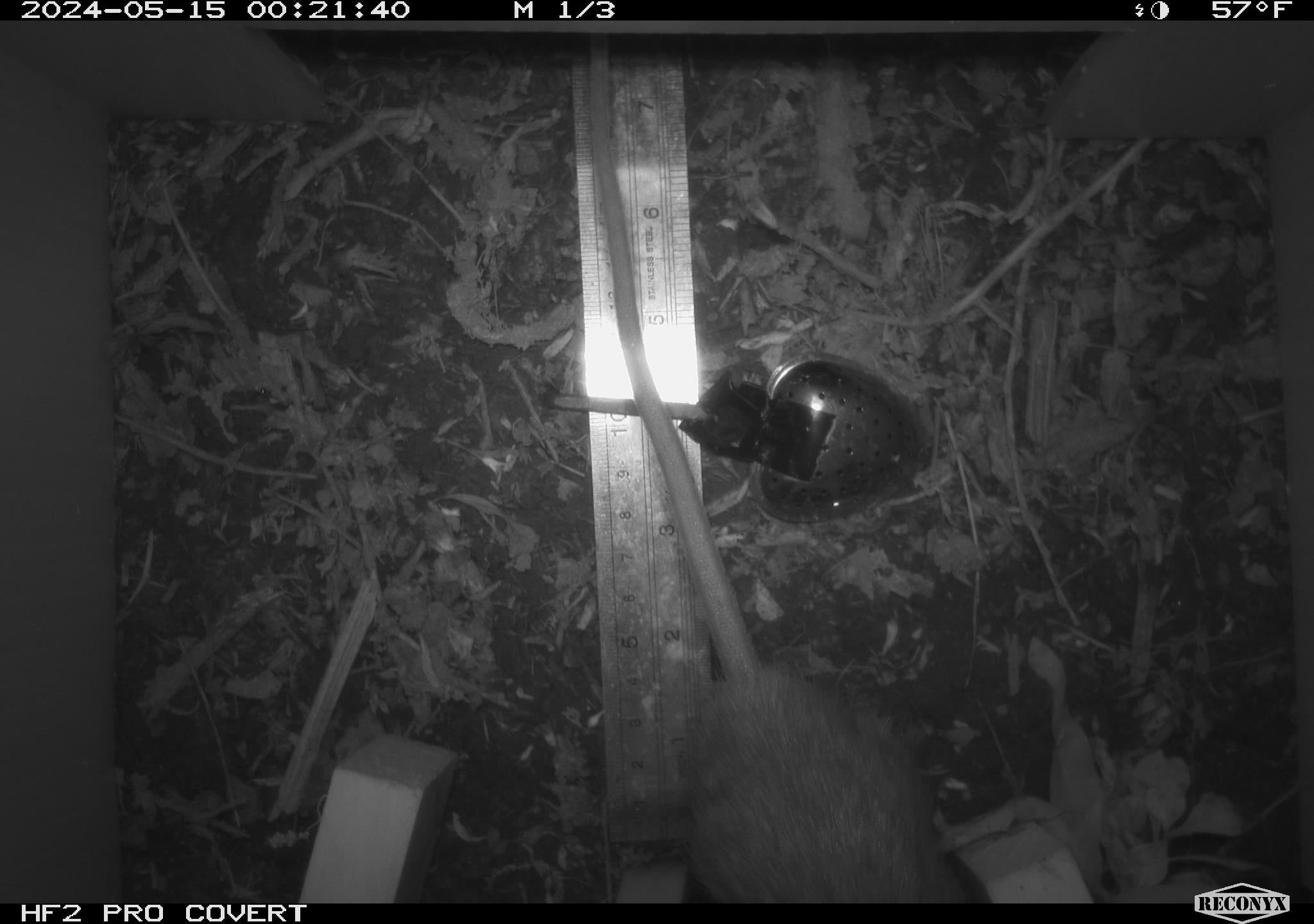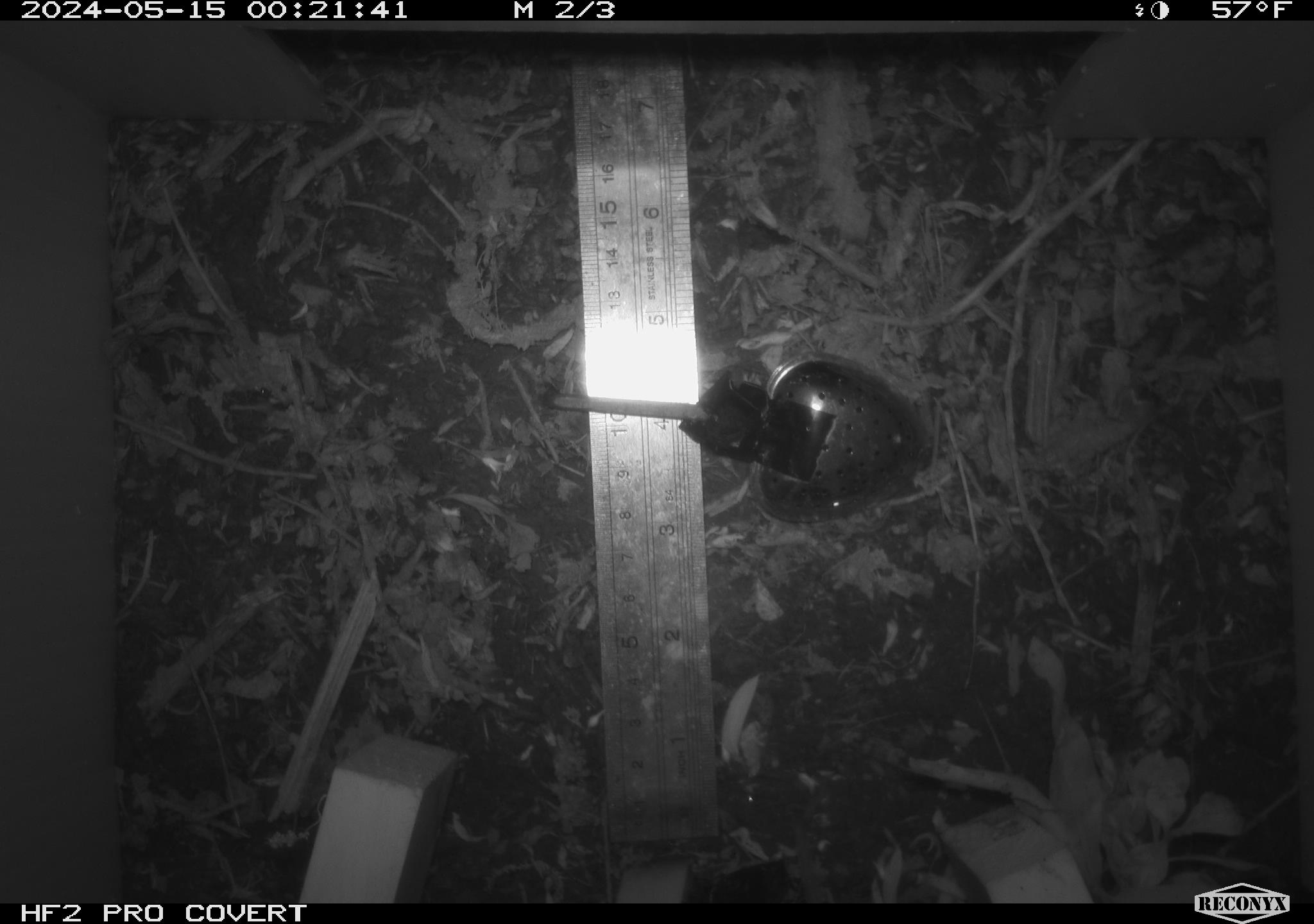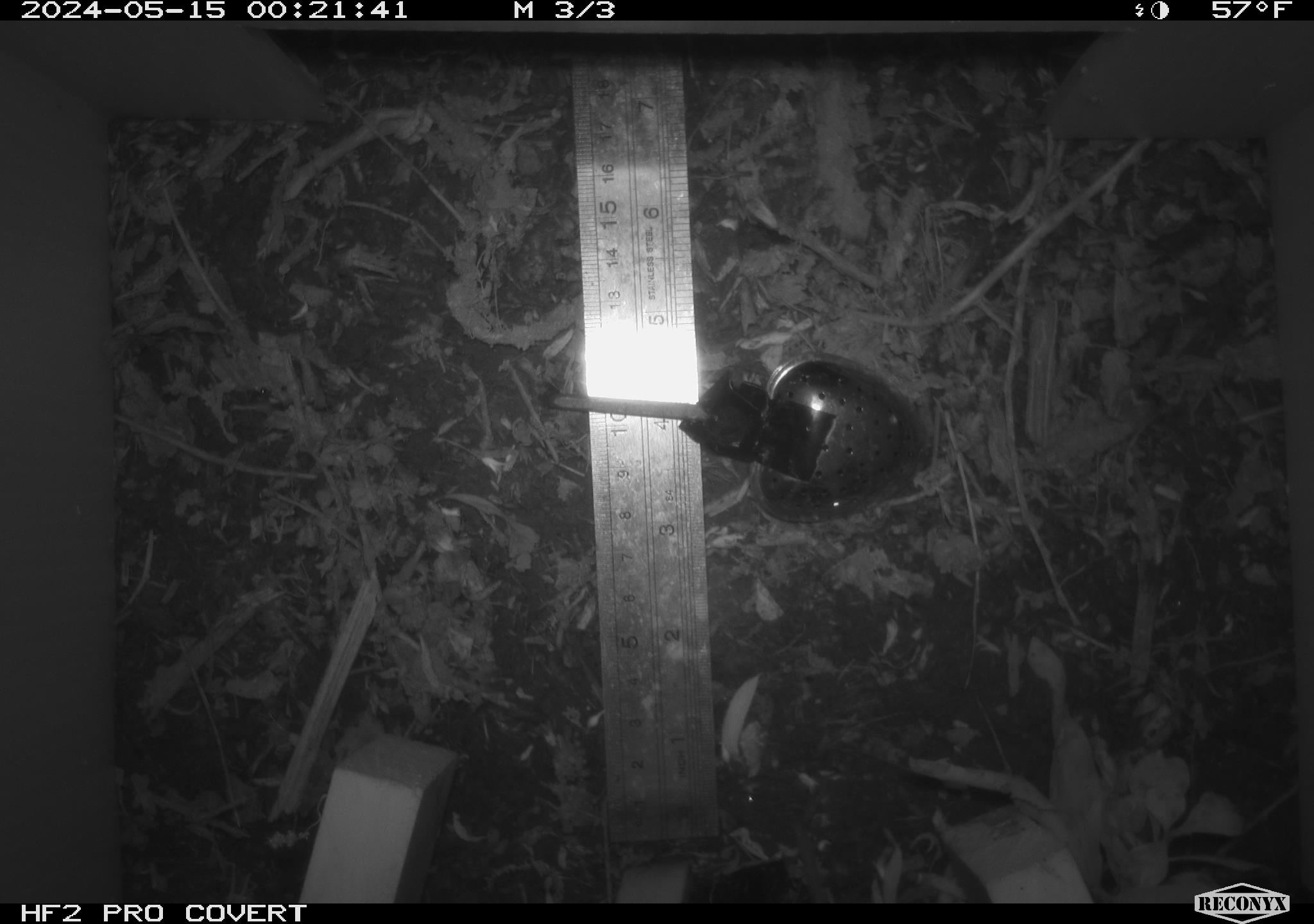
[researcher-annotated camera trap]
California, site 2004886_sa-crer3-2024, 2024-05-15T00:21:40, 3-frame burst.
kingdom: Animalia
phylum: Chordata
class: Mammalia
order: Rodentia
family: Muridae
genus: Rattus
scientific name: Rattus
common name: rat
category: rattus species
Rattus species (rat) (Rattus).